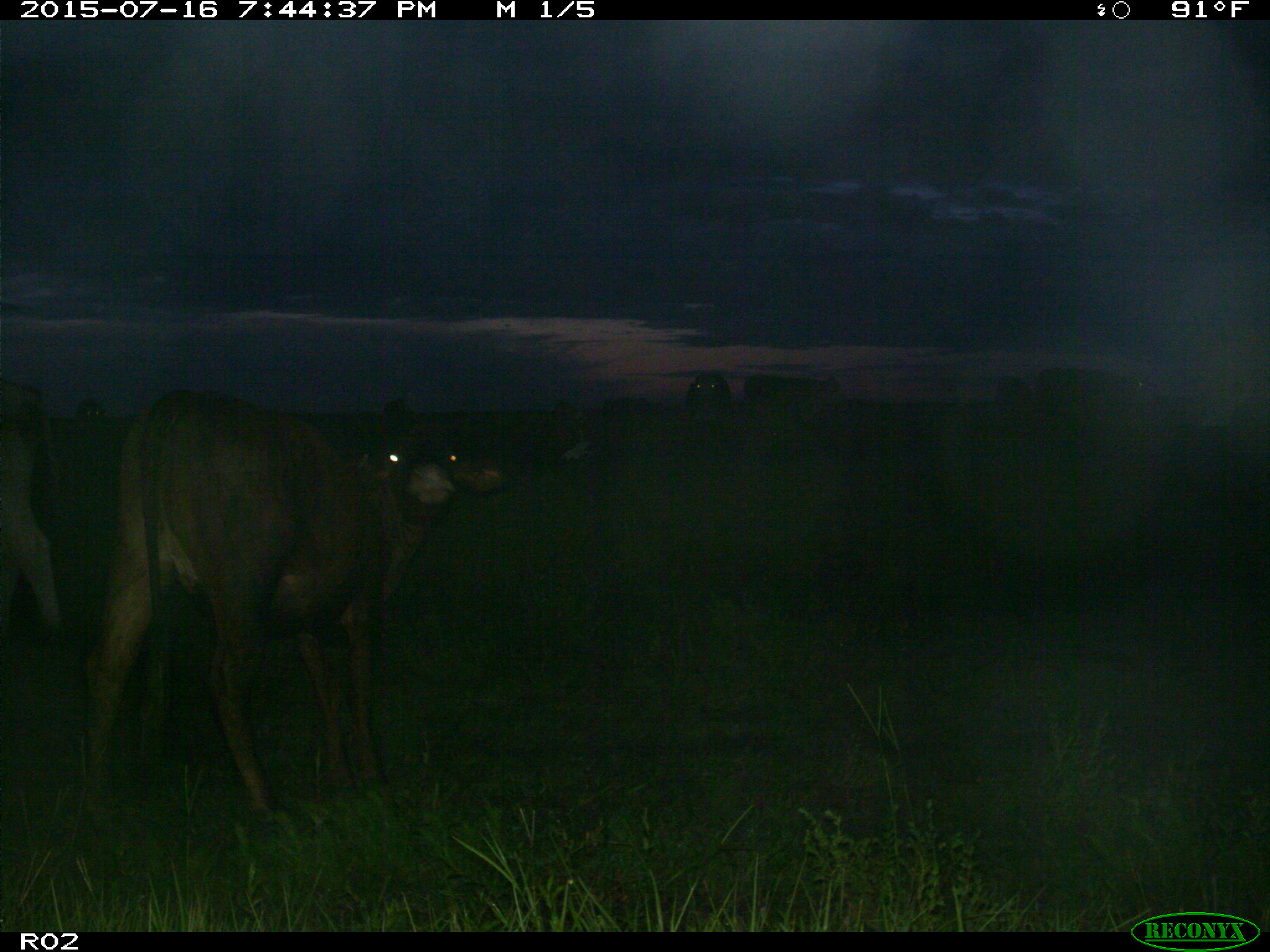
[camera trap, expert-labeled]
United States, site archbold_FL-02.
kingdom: Animalia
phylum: Chordata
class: Mammalia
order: Artiodactyla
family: Bovidae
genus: Bos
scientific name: Bos taurus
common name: domestic cow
Bos taurus (domestic cow).